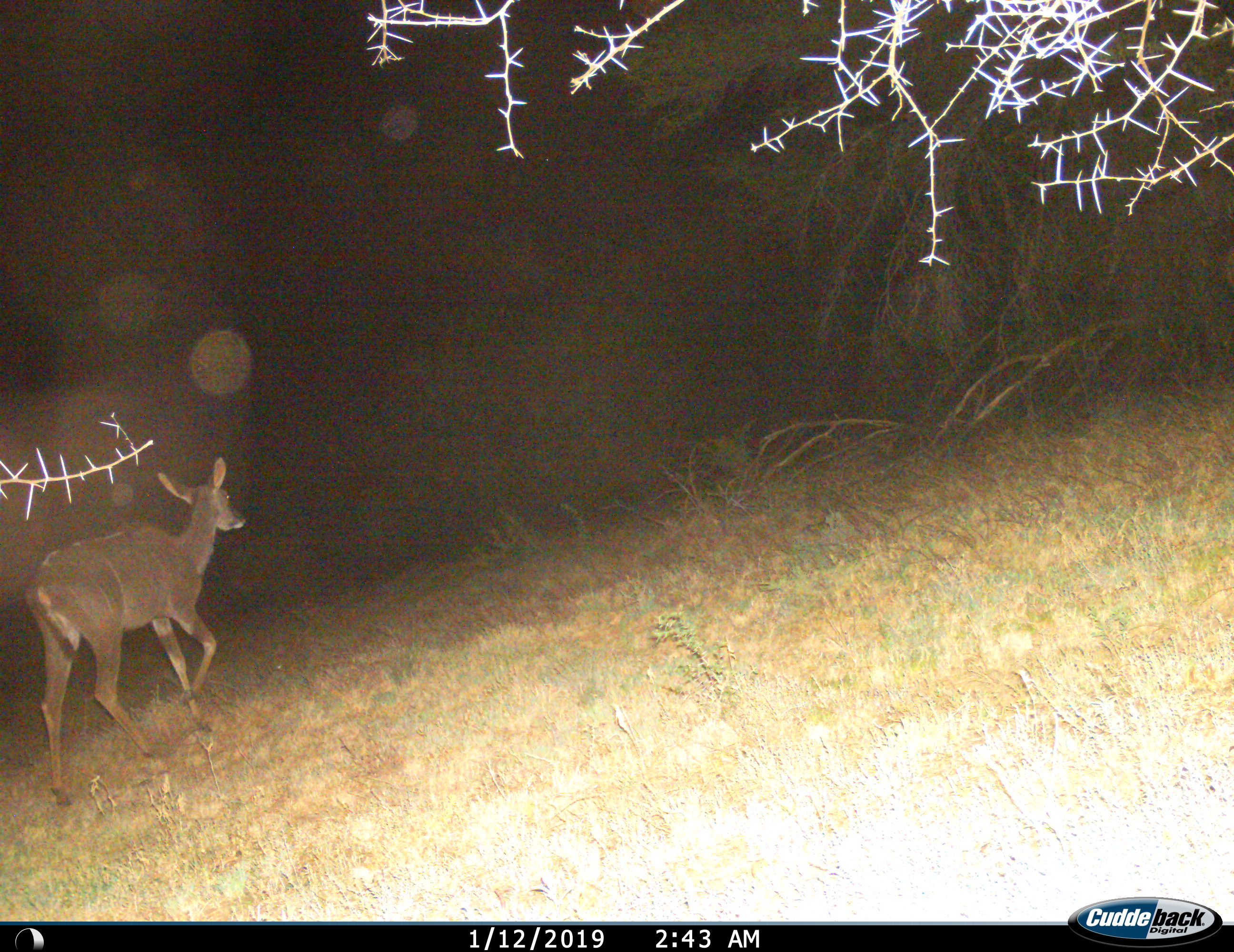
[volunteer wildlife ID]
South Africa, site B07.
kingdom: Animalia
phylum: Chordata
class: Mammalia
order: Artiodactyla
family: Bovidae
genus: Tragelaphus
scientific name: Tragelaphus strepsiceros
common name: greater kudu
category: kudu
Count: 1.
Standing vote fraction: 0%.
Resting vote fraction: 0%.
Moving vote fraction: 100%.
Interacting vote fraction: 0%.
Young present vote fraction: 0%.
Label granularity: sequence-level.